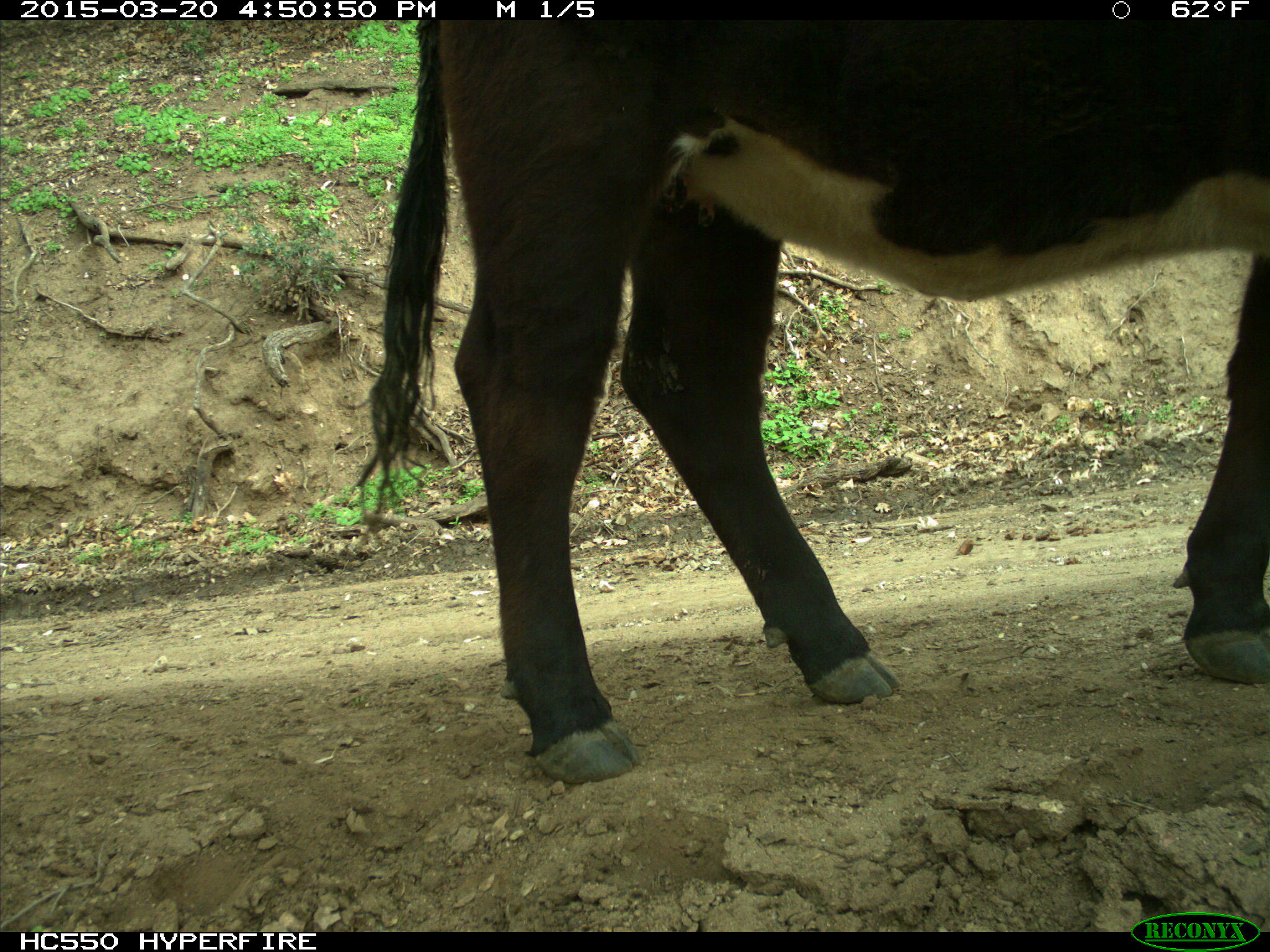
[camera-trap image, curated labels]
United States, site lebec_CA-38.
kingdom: Animalia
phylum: Chordata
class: Mammalia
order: Artiodactyla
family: Bovidae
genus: Bos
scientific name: Bos taurus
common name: domestic cow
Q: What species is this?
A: Bos taurus (domestic cow).